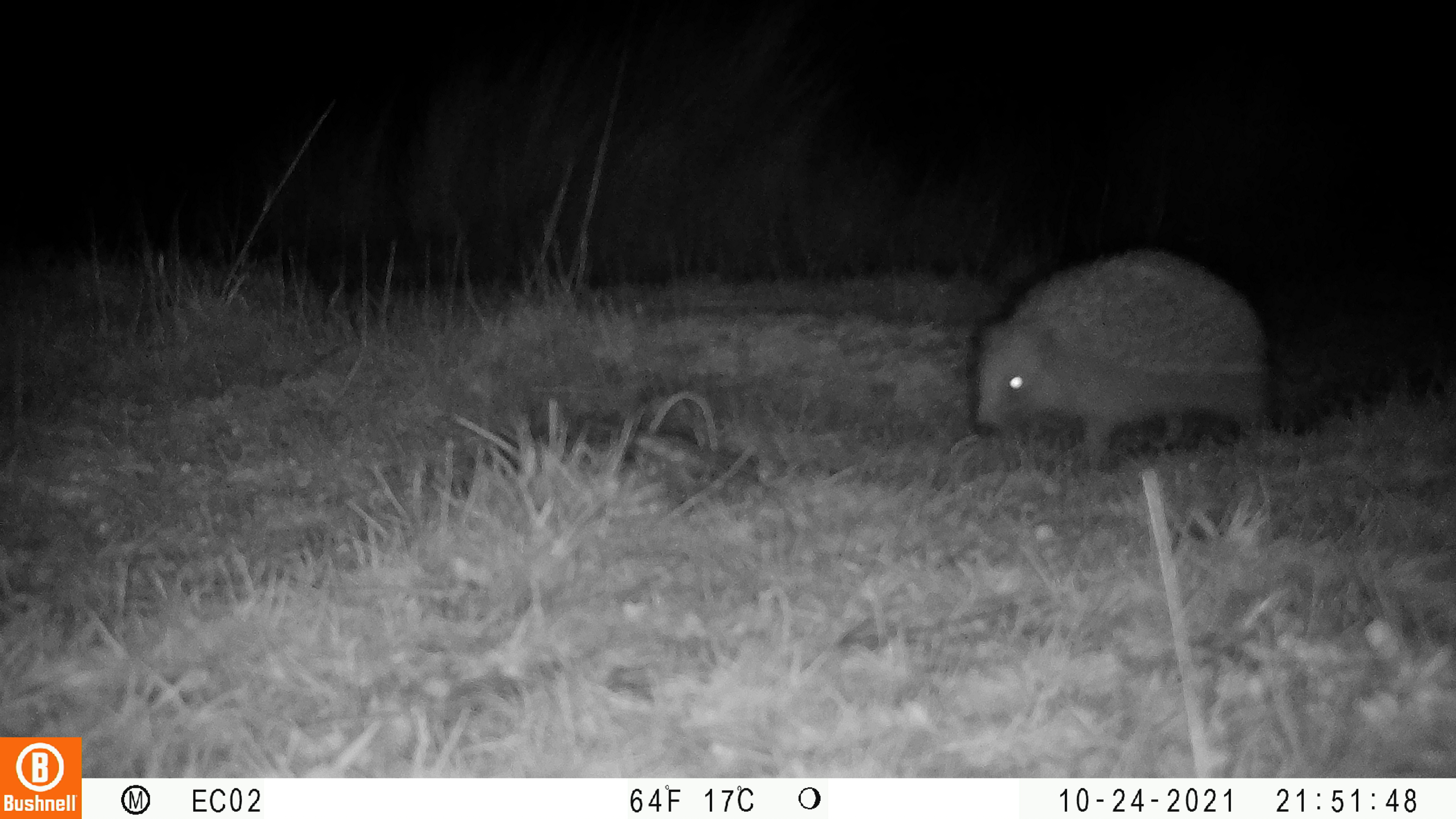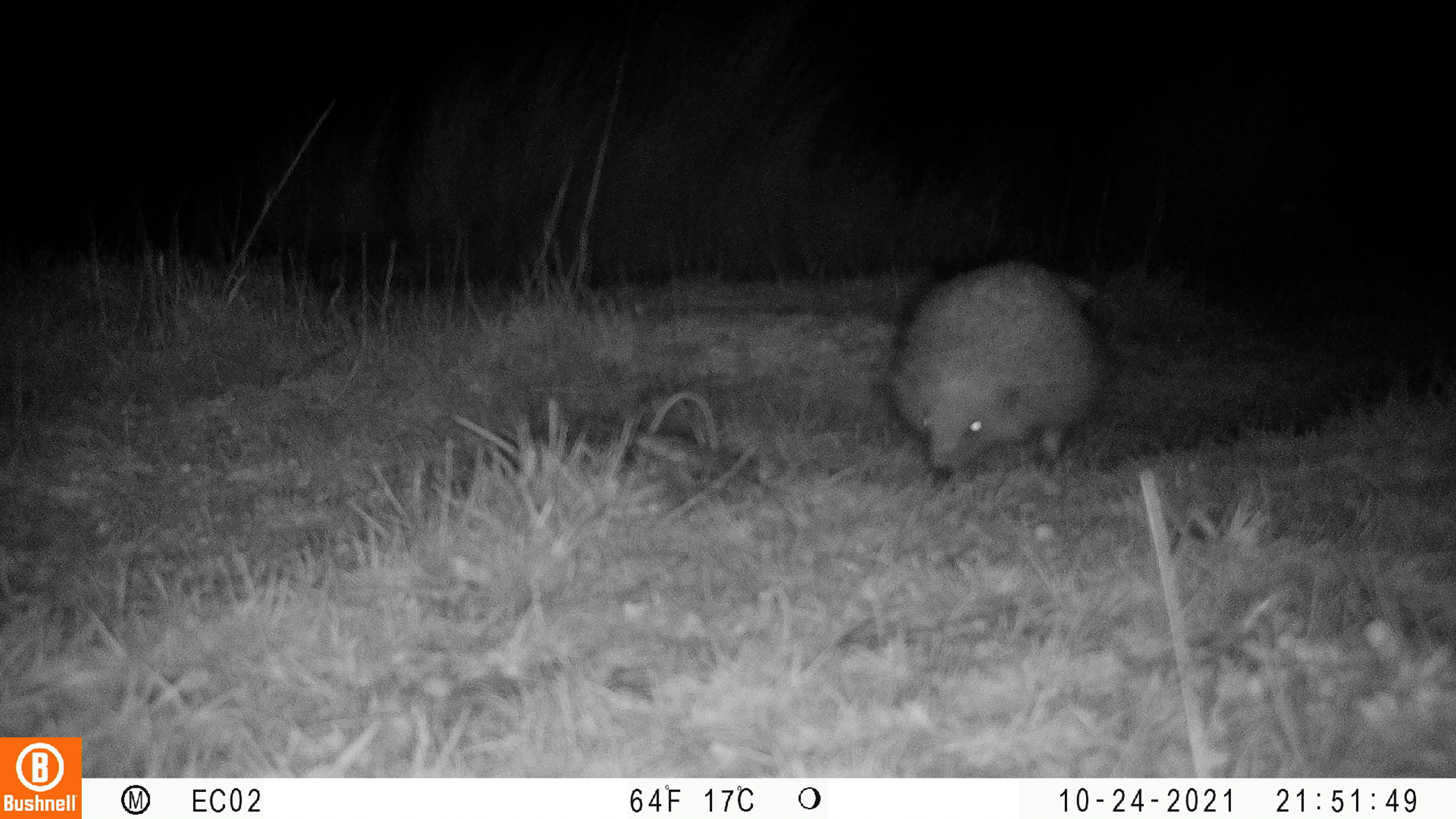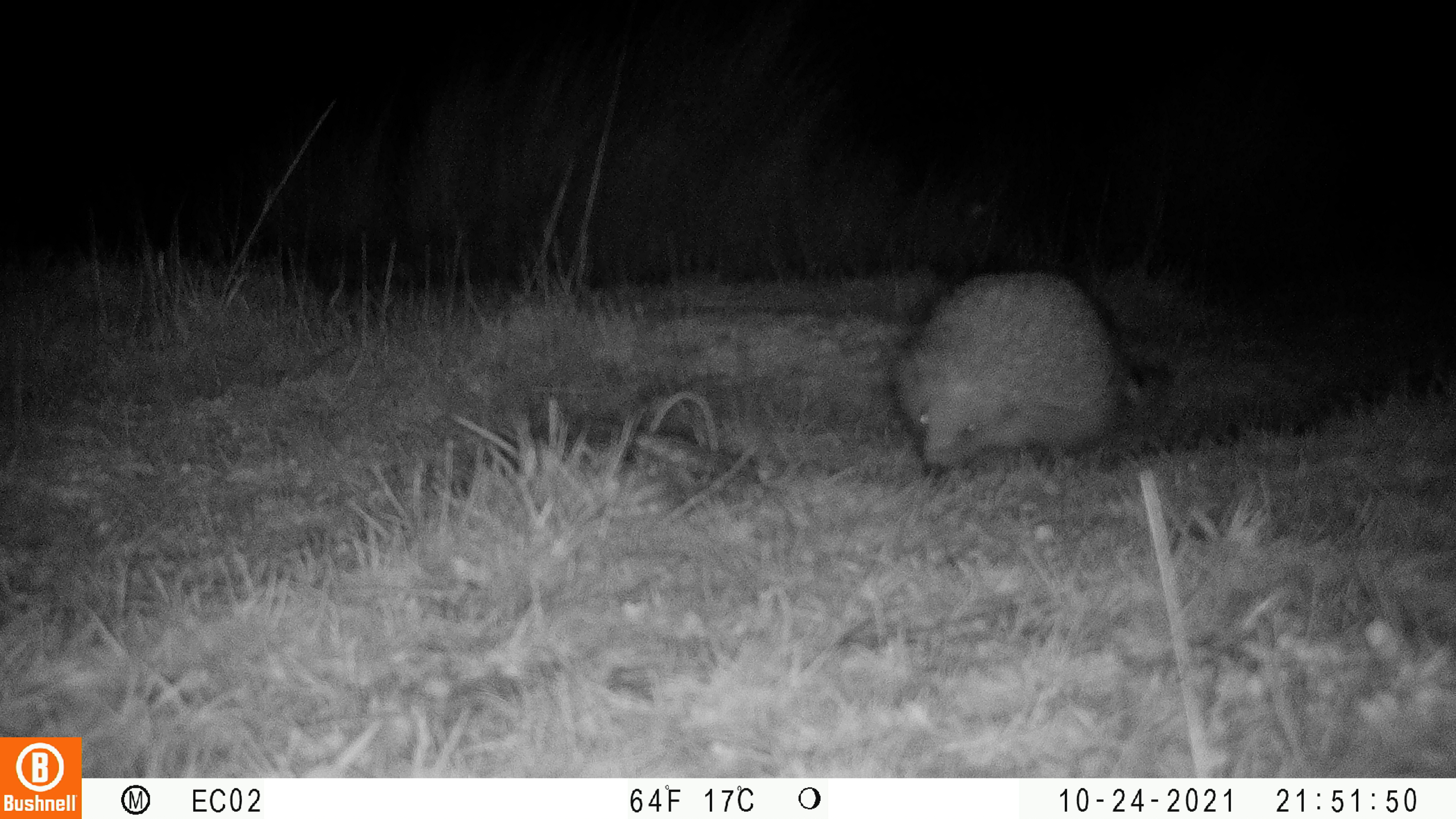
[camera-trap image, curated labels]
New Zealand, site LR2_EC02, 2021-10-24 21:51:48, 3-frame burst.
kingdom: Animalia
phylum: Chordata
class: Mammalia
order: Eulipotyphla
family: Erinaceidae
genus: Erinaceus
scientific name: Erinaceus europaeus europaeus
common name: european hedgehog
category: hedgehog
Hedgehog (european hedgehog) (Erinaceus europaeus europaeus).